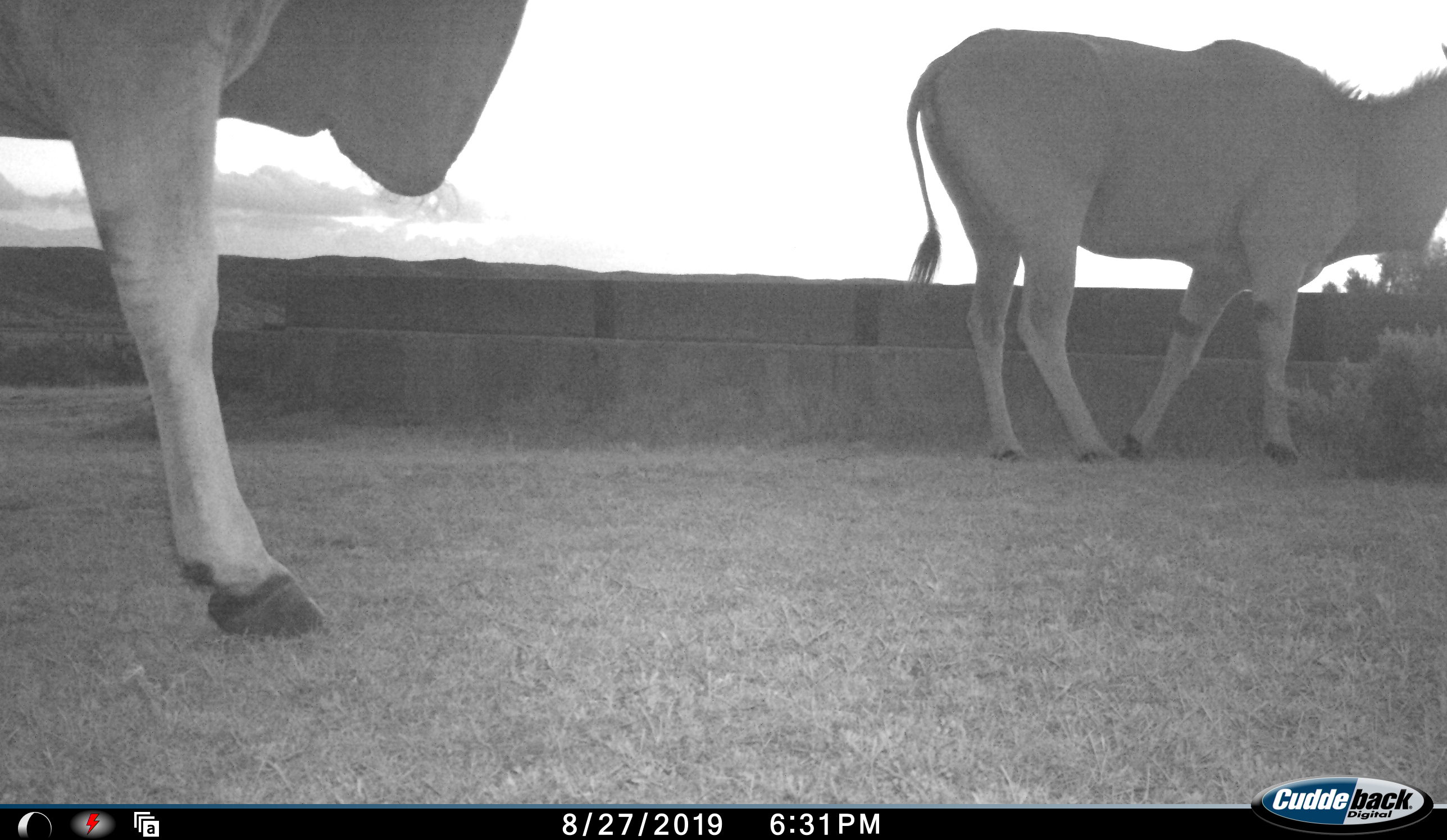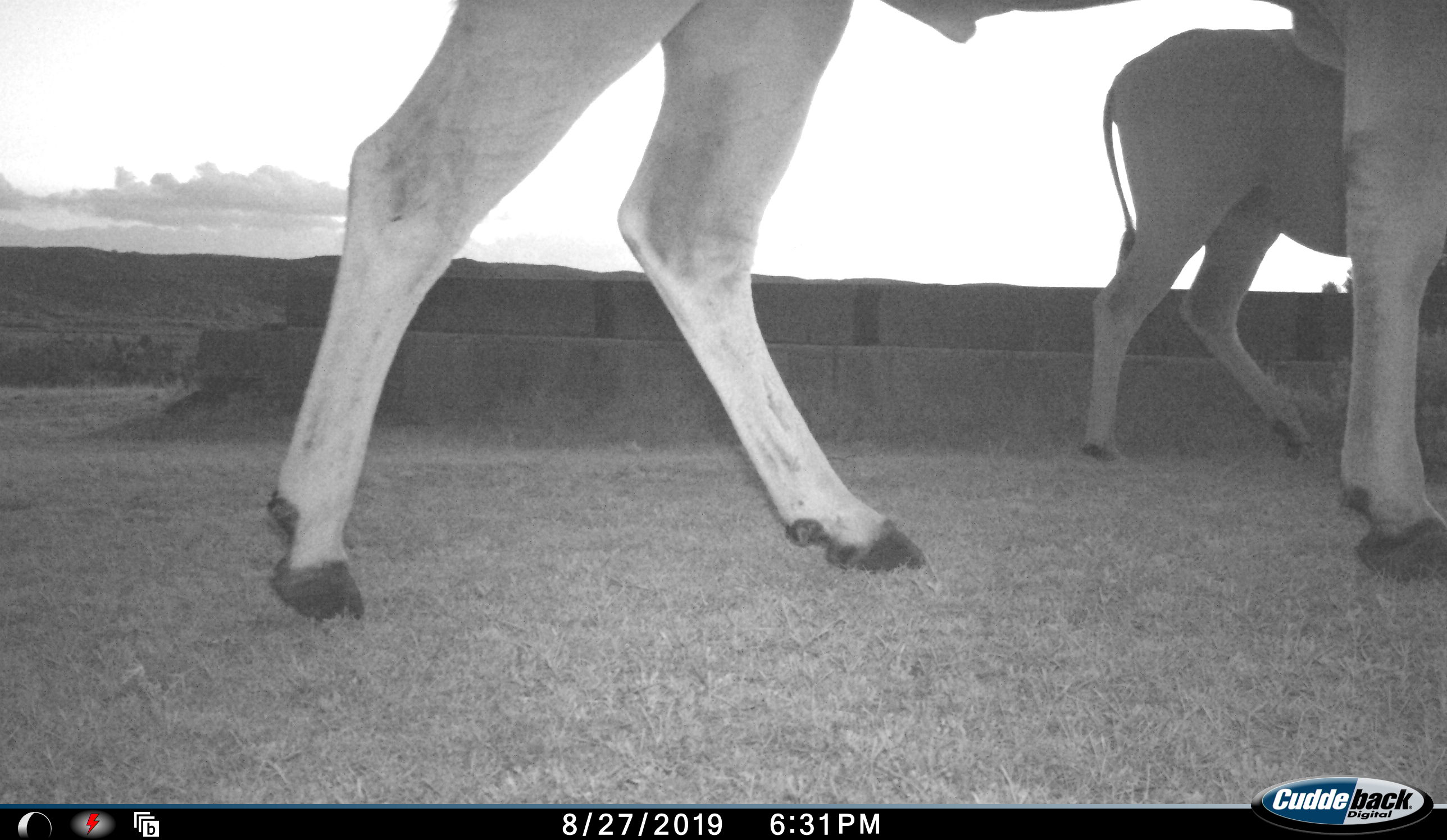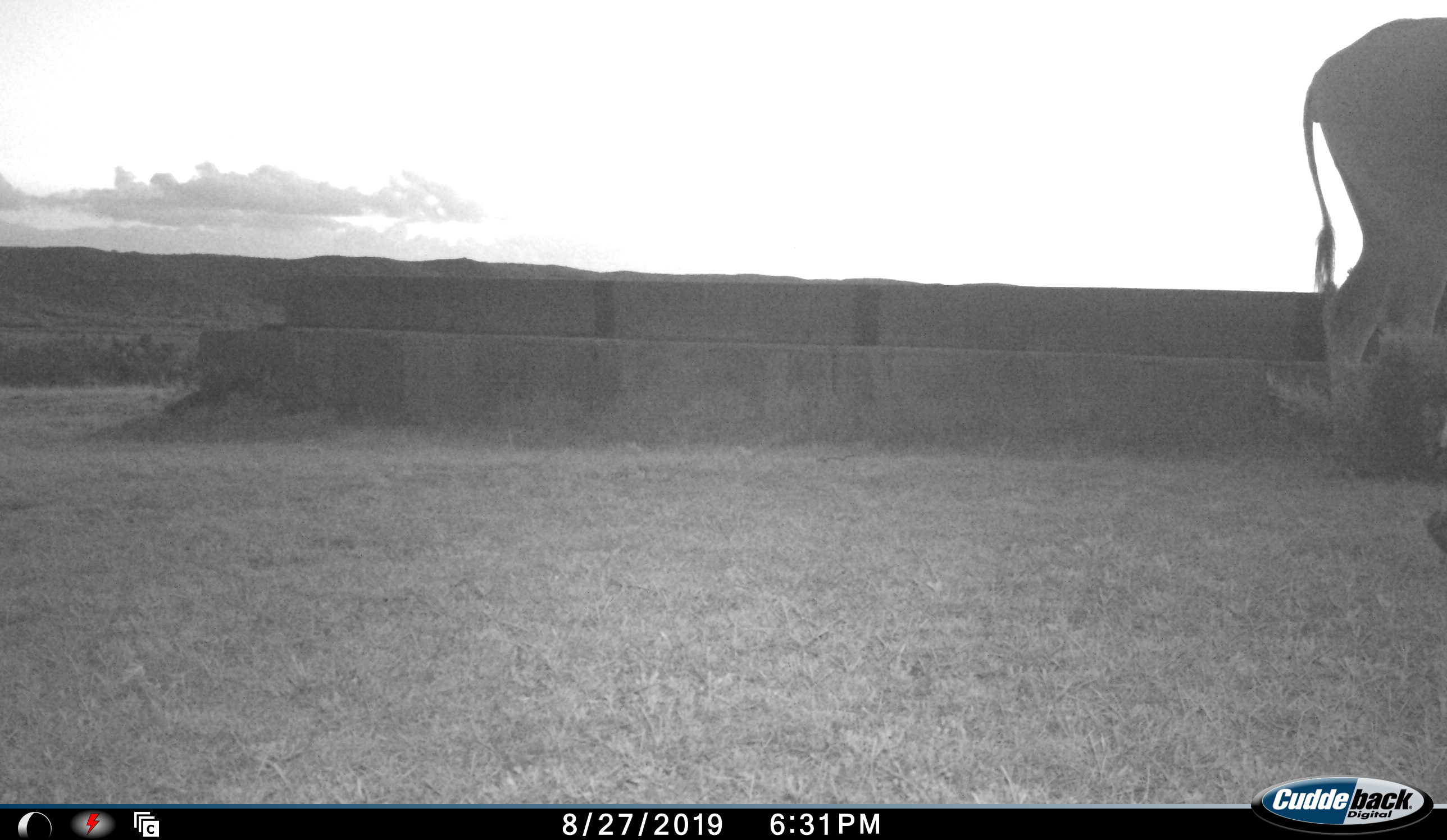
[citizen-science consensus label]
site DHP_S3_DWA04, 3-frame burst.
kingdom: Animalia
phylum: Chordata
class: Mammalia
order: Artiodactyla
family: Bovidae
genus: Tragelaphus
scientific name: Tragelaphus oryx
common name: eland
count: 2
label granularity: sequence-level